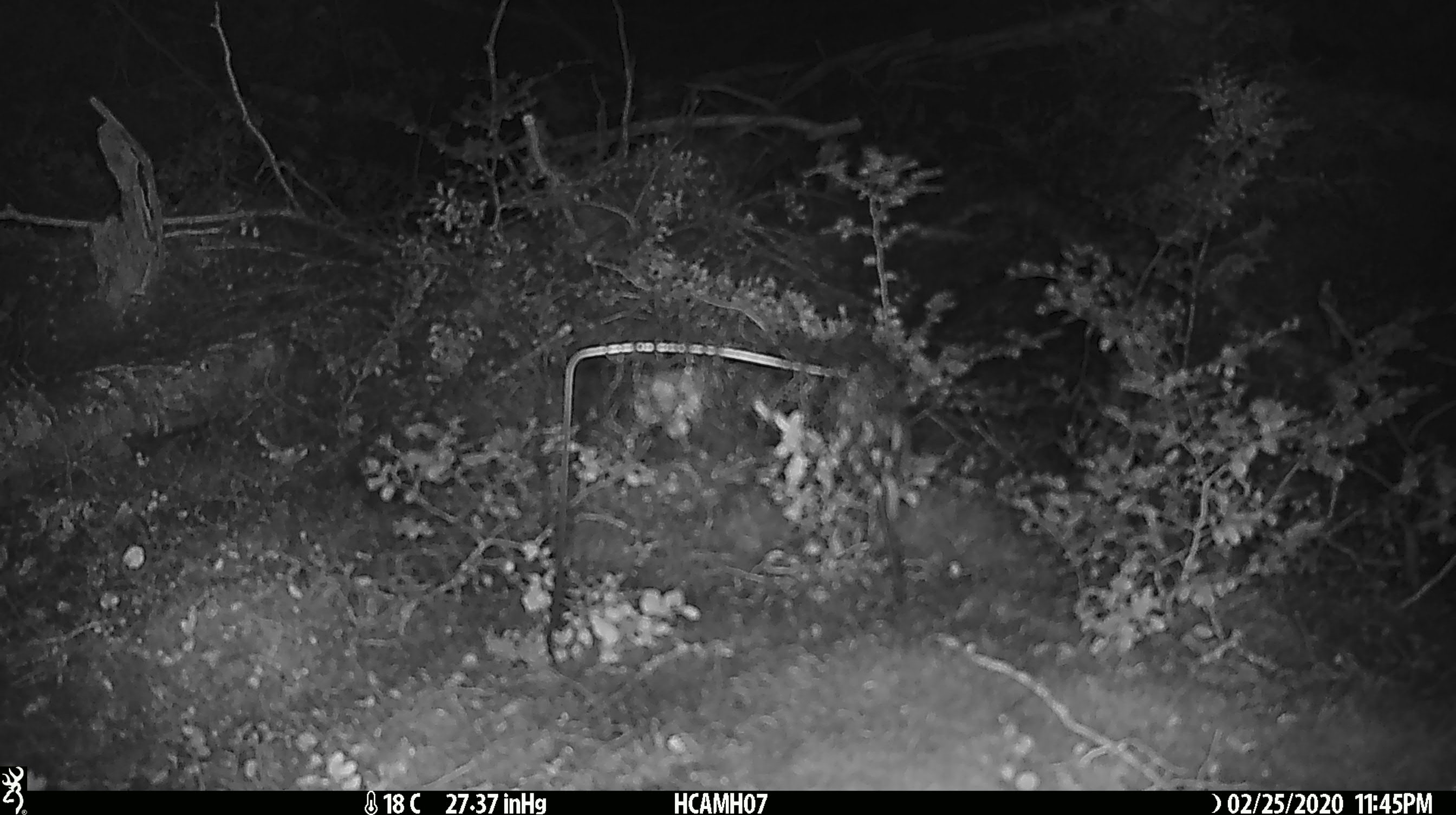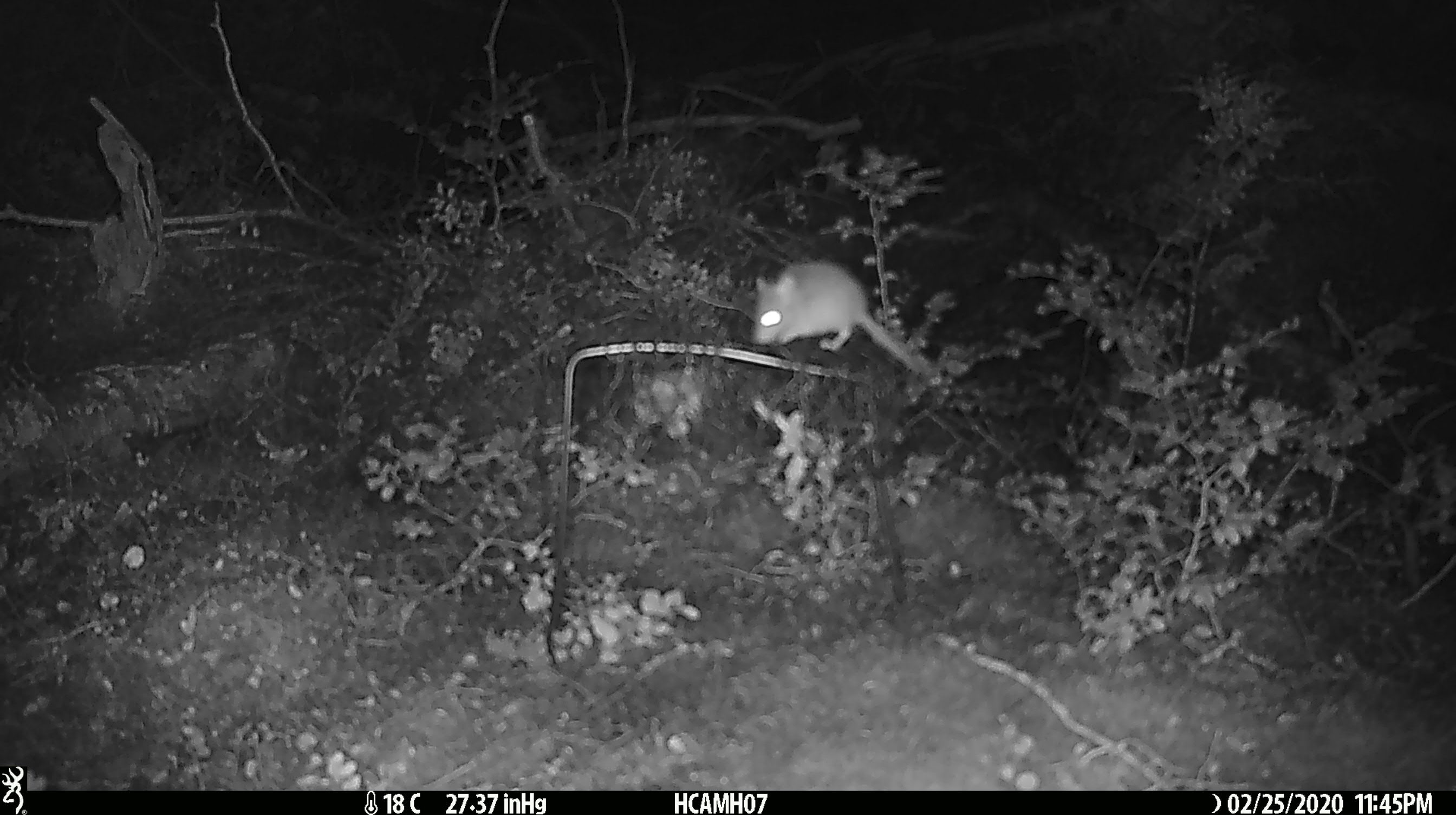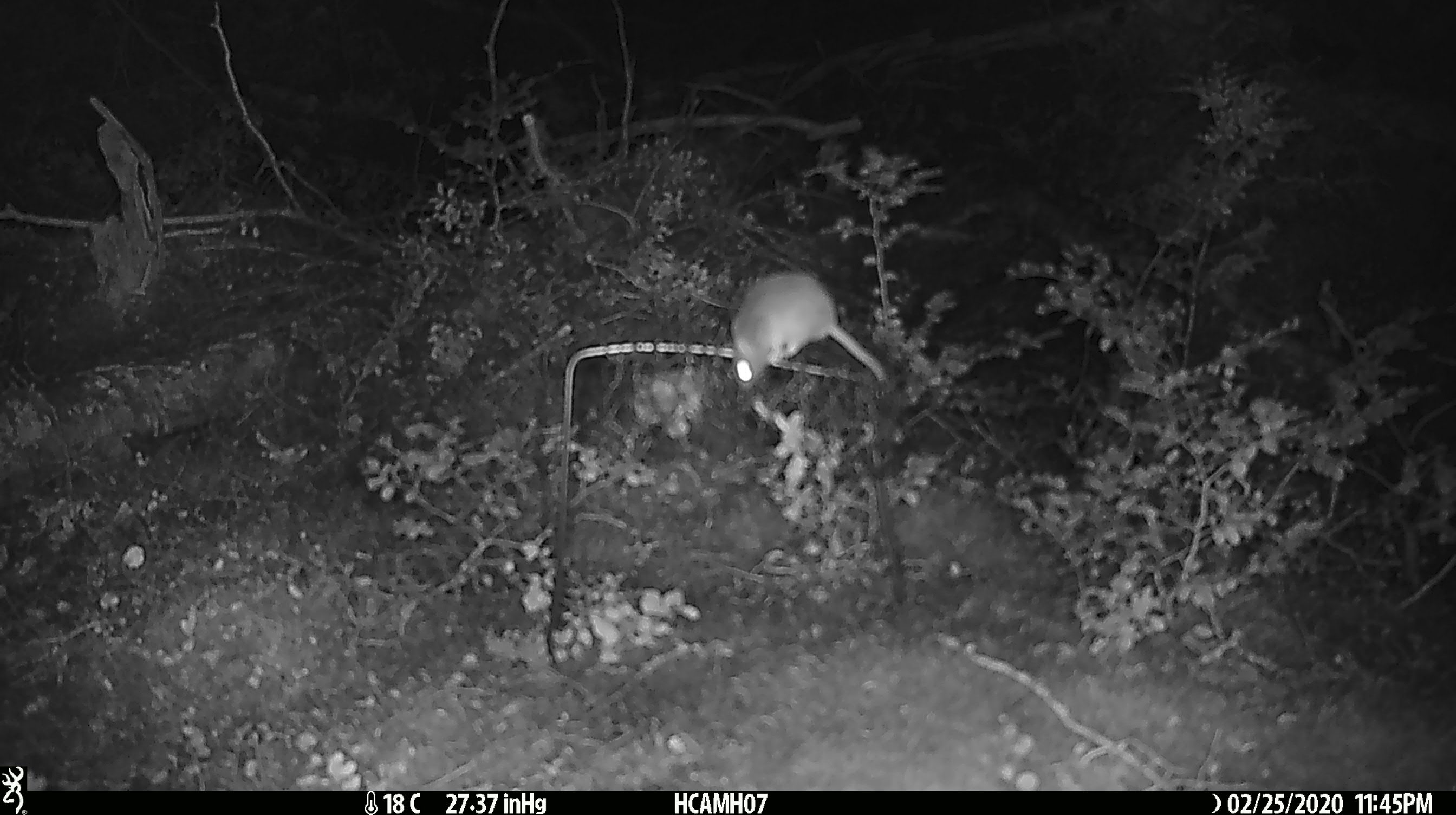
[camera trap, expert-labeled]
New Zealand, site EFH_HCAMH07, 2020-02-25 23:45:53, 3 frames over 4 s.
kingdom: Animalia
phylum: Chordata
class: Mammalia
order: Rodentia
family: Muridae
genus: Mus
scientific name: Mus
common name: mouse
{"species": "mouse (Mus)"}